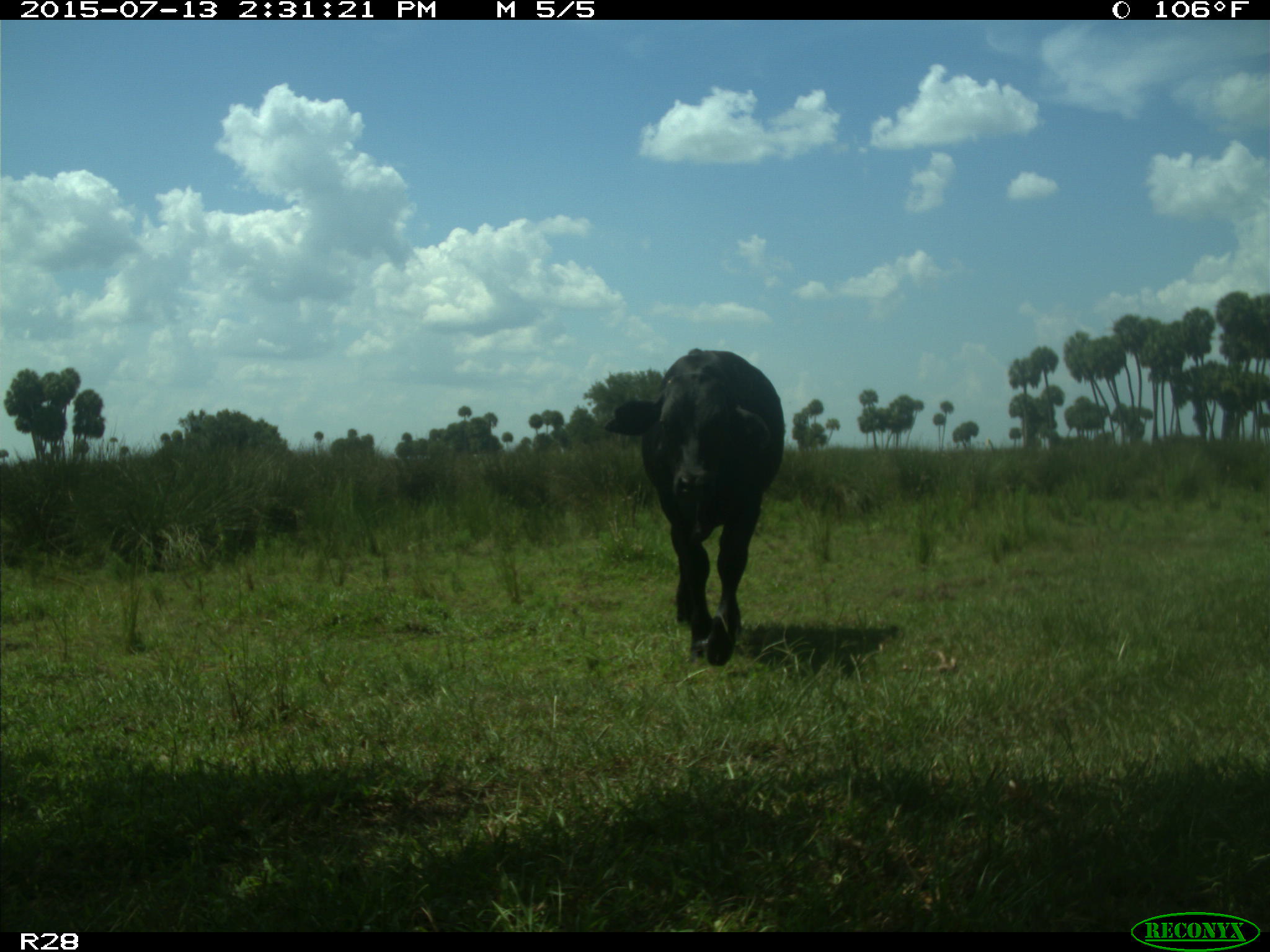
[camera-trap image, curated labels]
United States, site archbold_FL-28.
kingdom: Animalia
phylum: Chordata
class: Mammalia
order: Artiodactyla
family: Bovidae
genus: Bos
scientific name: Bos taurus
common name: domestic cow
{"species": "Bos taurus (domestic cow)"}